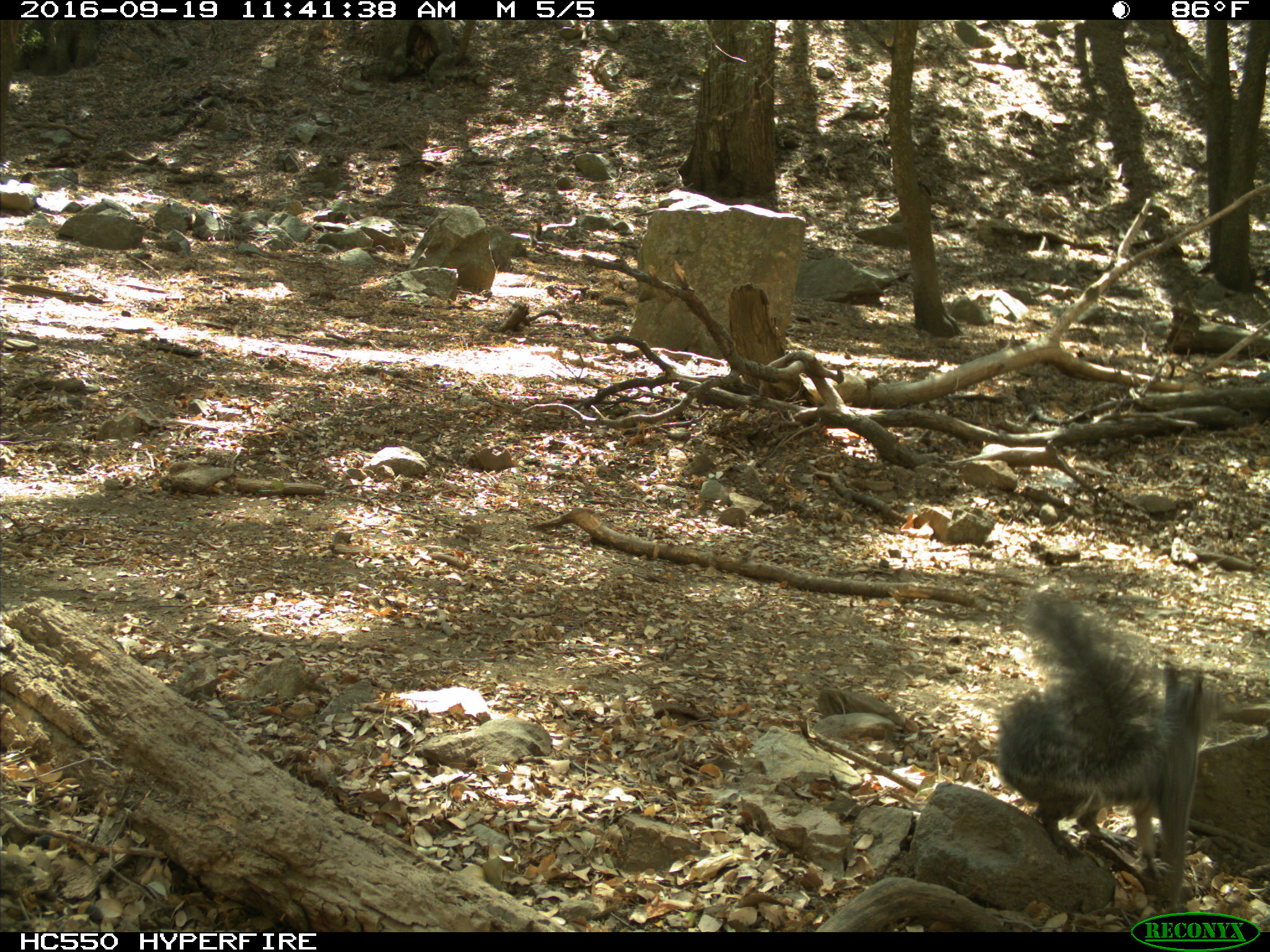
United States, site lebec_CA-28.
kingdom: Animalia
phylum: Chordata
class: Mammalia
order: Rodentia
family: Sciuridae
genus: Sciurus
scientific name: Sciurus carolinensis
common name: eastern gray squirrel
Sciurus carolinensis (eastern gray squirrel).